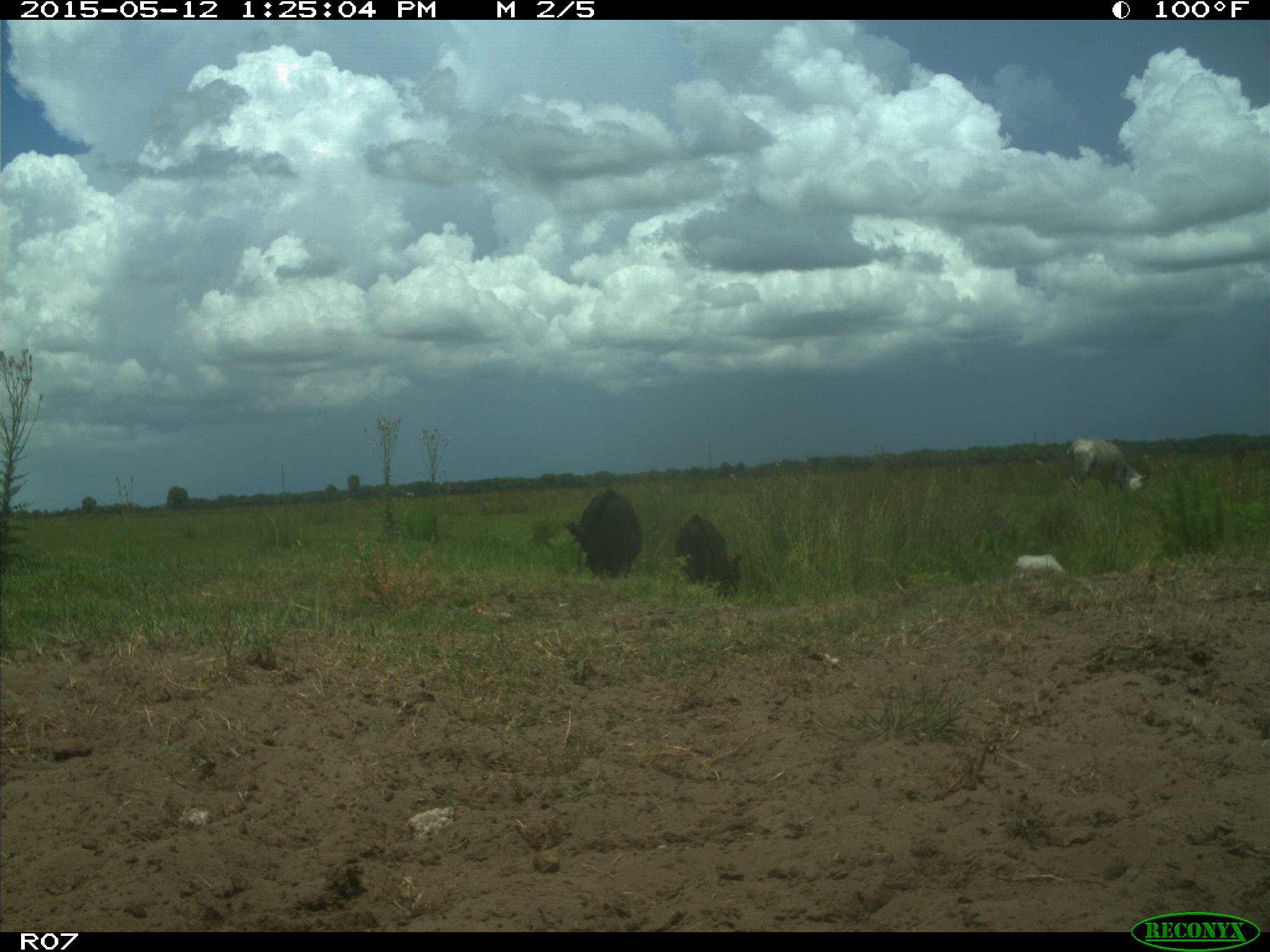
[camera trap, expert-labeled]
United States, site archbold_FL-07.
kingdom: Animalia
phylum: Chordata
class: Mammalia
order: Artiodactyla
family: Bovidae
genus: Bos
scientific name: Bos taurus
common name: domestic cow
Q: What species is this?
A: Bos taurus (domestic cow).